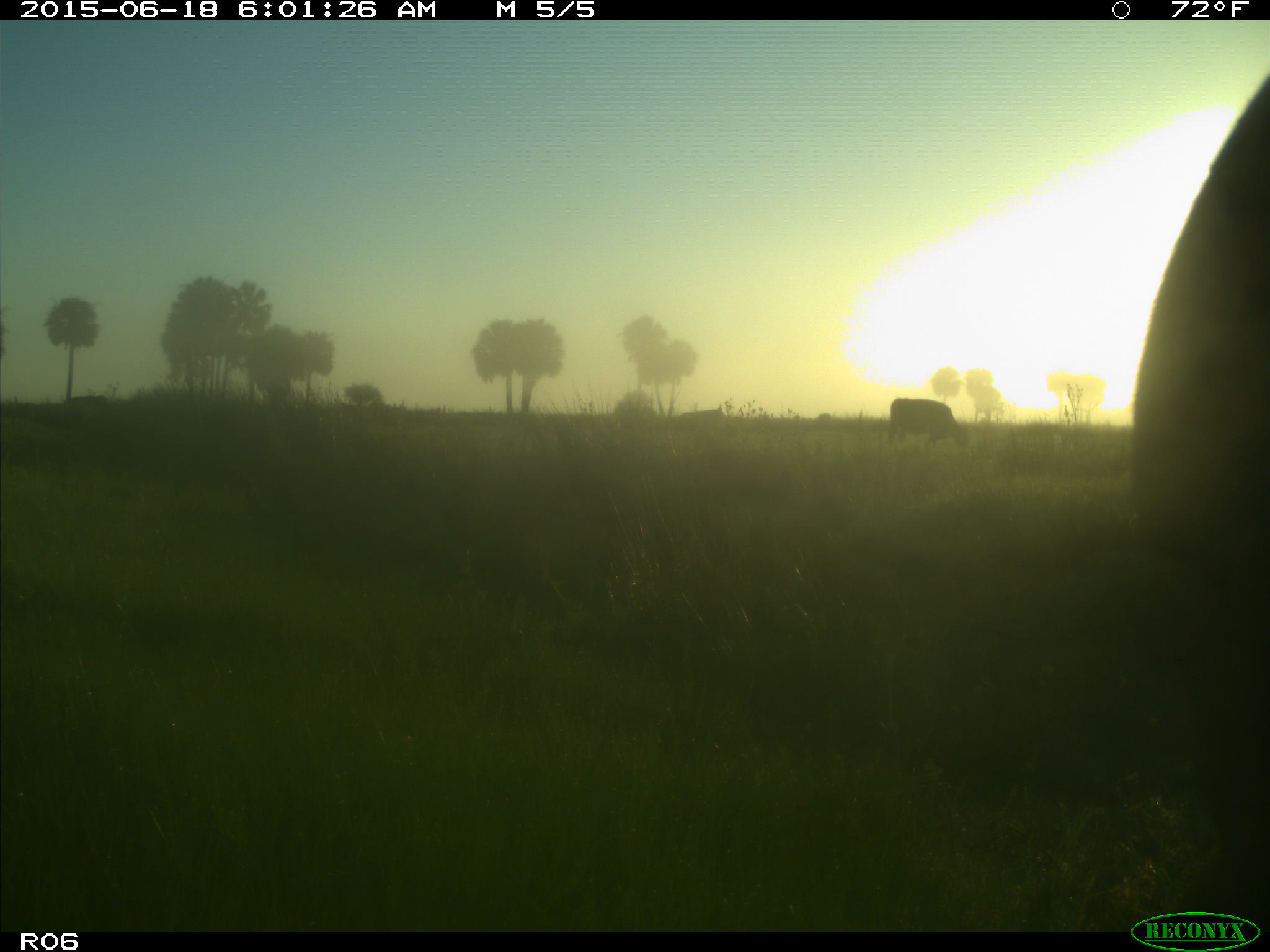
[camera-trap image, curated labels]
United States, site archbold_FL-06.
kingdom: Animalia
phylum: Chordata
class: Mammalia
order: Artiodactyla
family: Bovidae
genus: Bos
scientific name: Bos taurus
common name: domestic cow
Bos taurus (domestic cow).